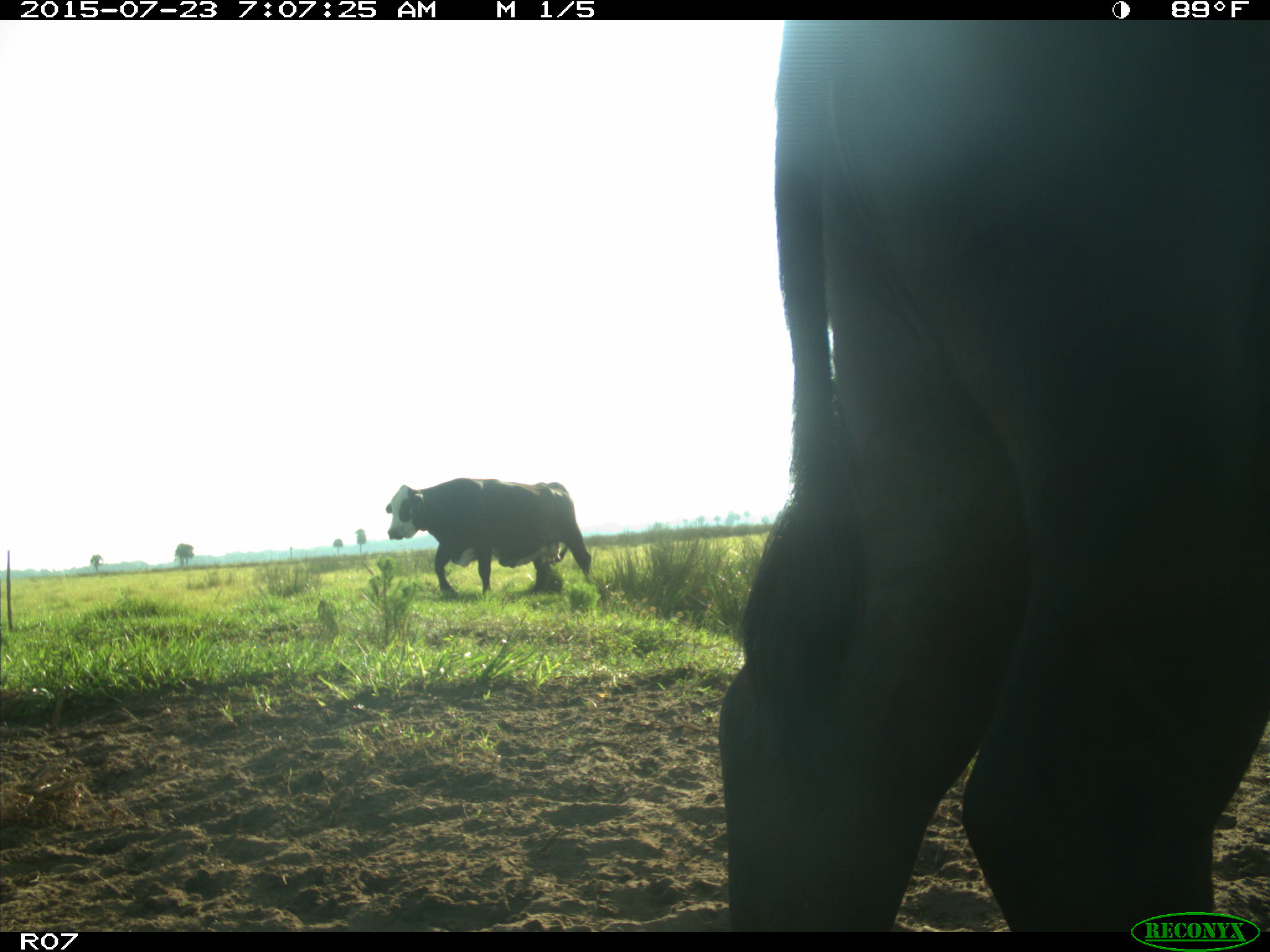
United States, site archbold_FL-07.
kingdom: Animalia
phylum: Chordata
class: Mammalia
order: Artiodactyla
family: Bovidae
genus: Bos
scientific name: Bos taurus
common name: domestic cow